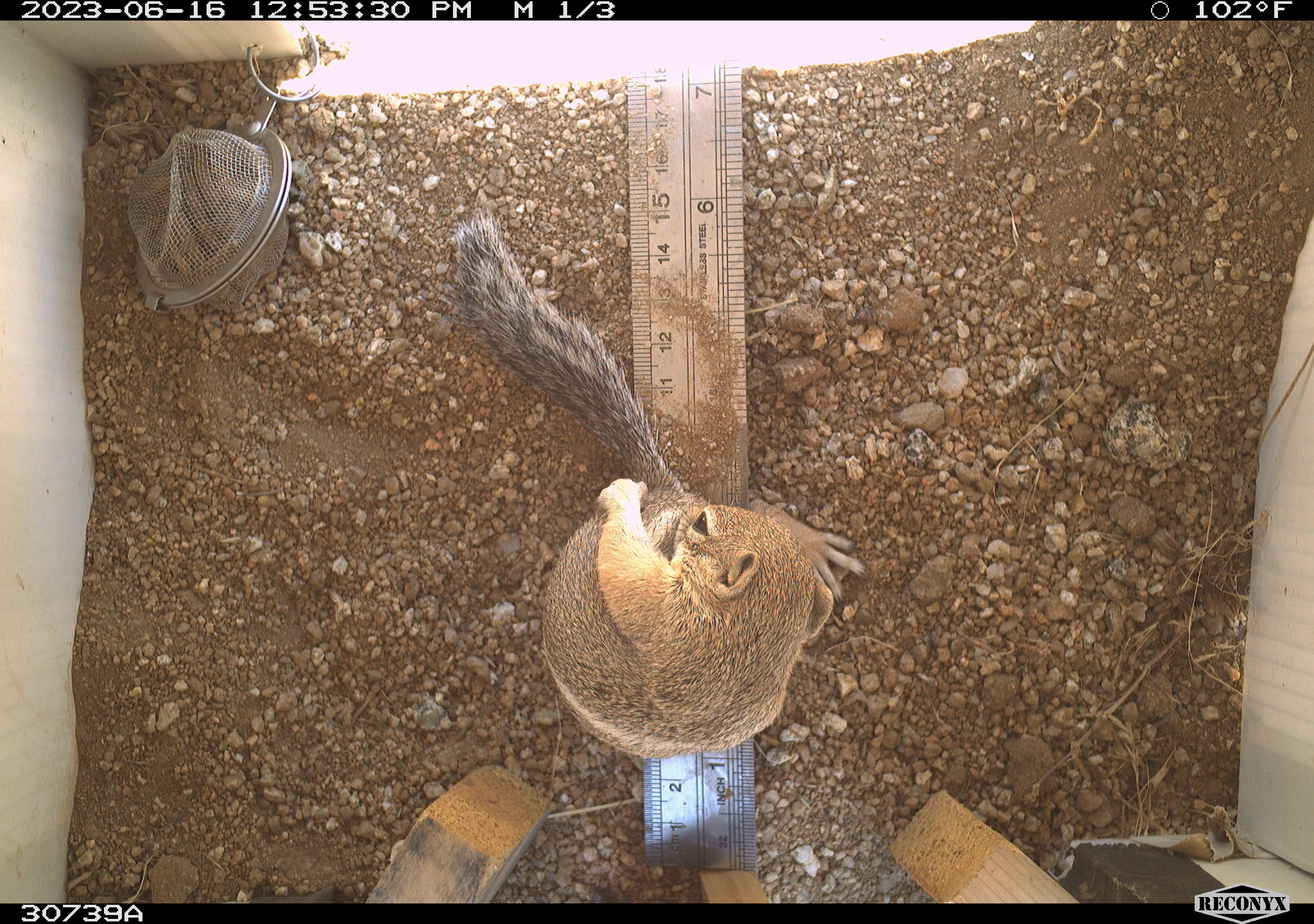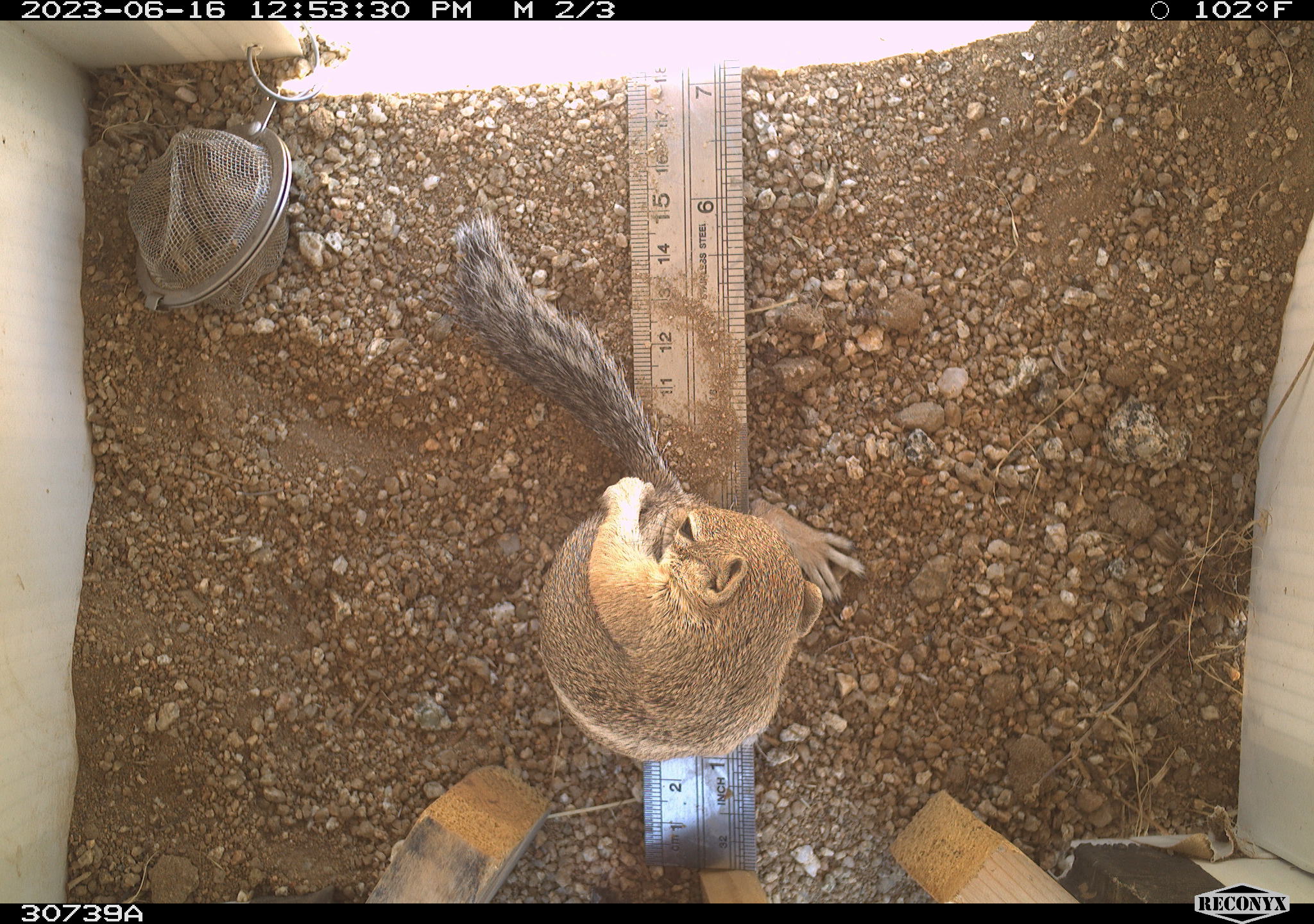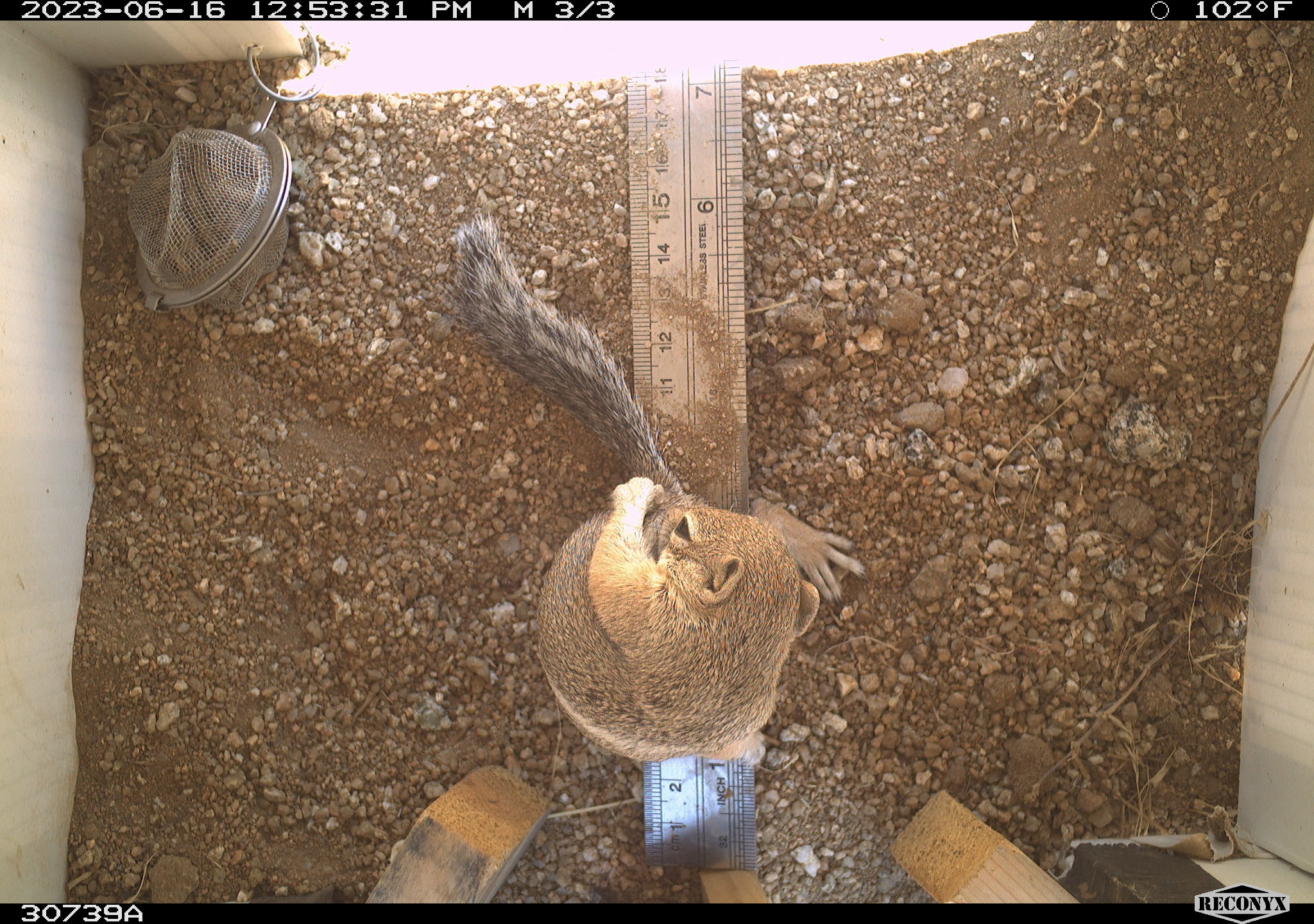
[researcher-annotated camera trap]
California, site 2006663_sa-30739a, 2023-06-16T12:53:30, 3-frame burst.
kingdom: Animalia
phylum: Chordata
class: Mammalia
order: Rodentia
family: Sciuridae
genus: Ammospermophilus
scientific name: Ammospermophilus leucurus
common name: white-tailed antelope squirrel